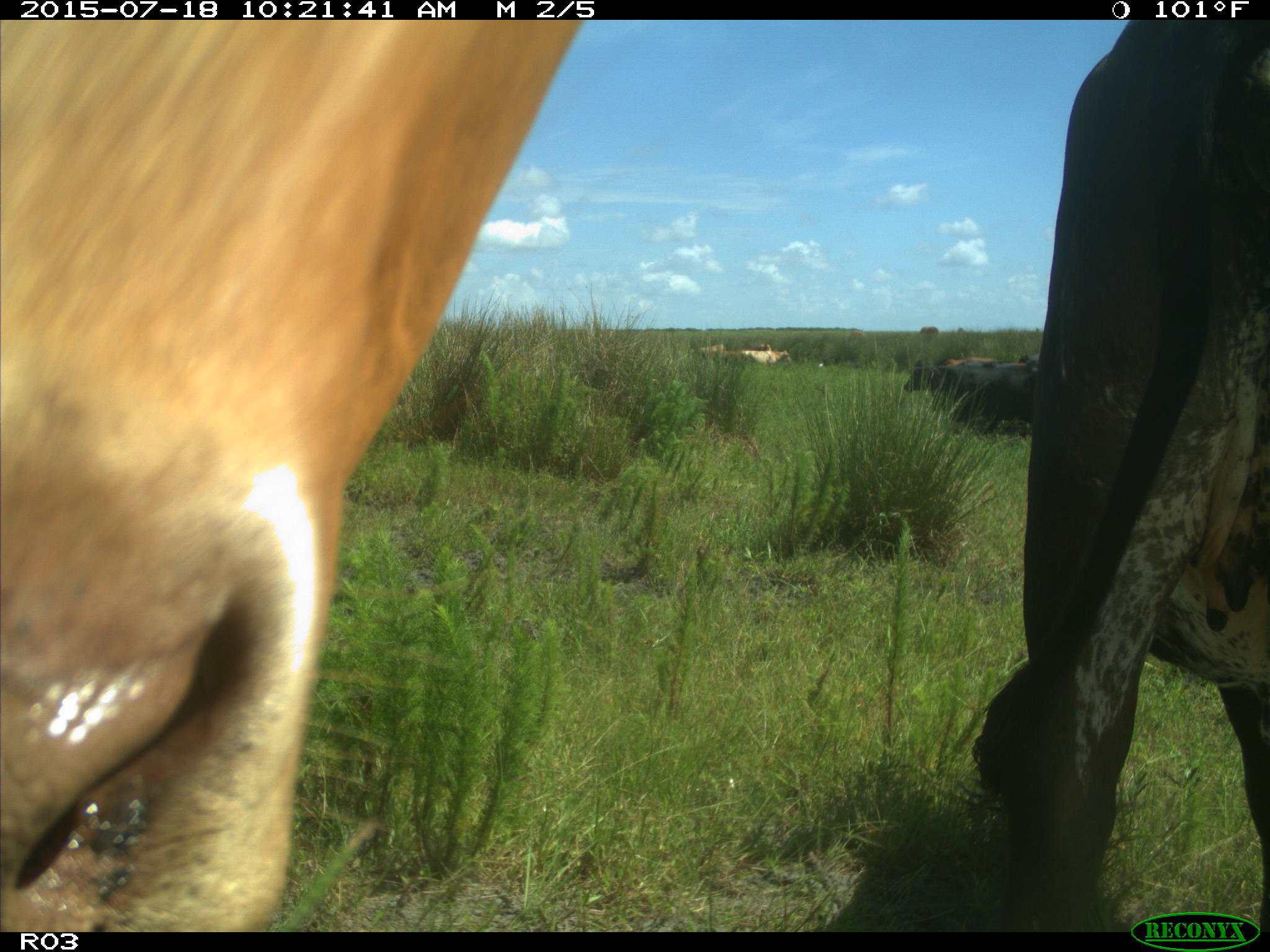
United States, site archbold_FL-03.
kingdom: Animalia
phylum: Chordata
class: Mammalia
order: Artiodactyla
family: Bovidae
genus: Bos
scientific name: Bos taurus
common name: domestic cow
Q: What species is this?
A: Bos taurus (domestic cow).